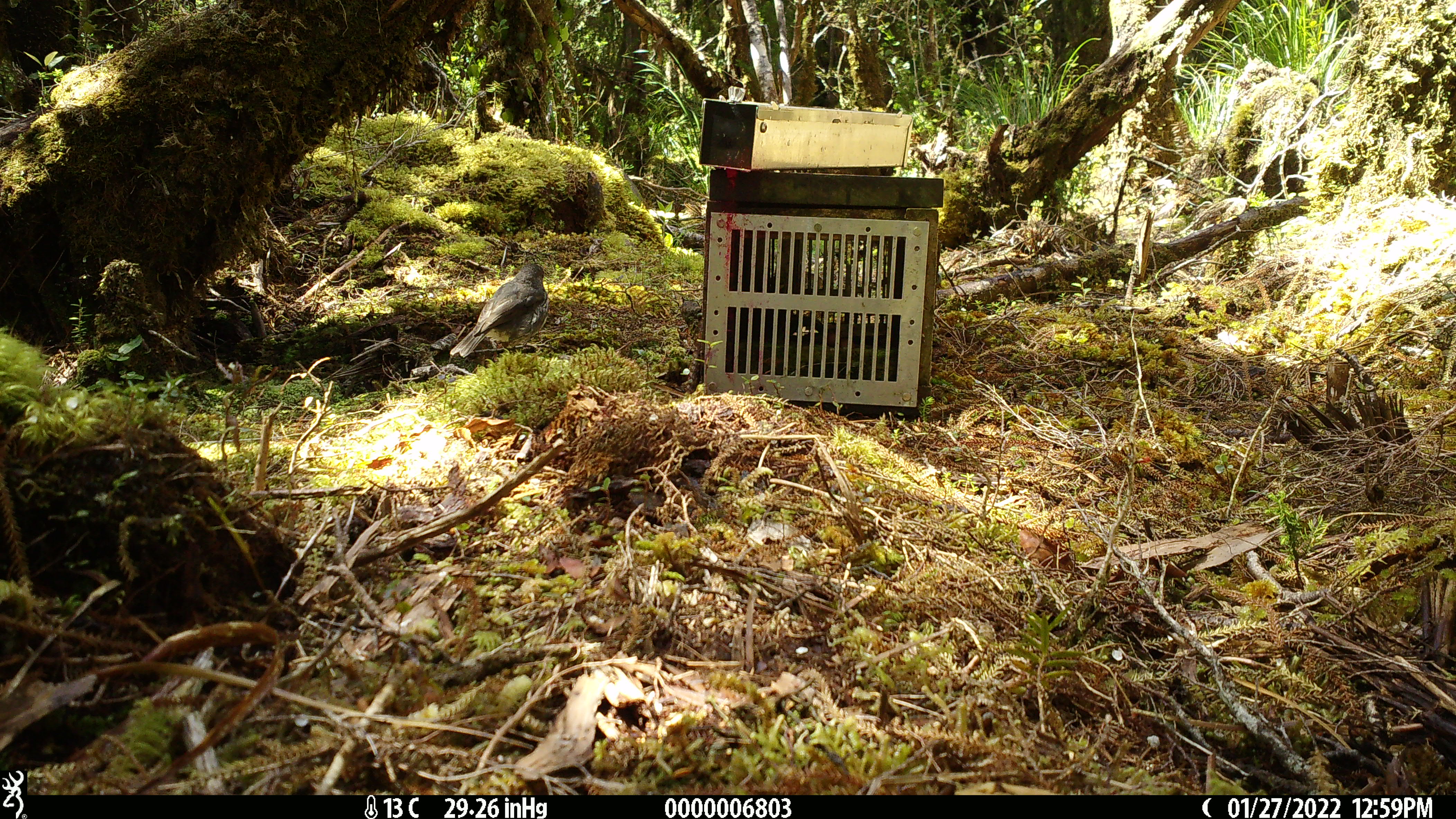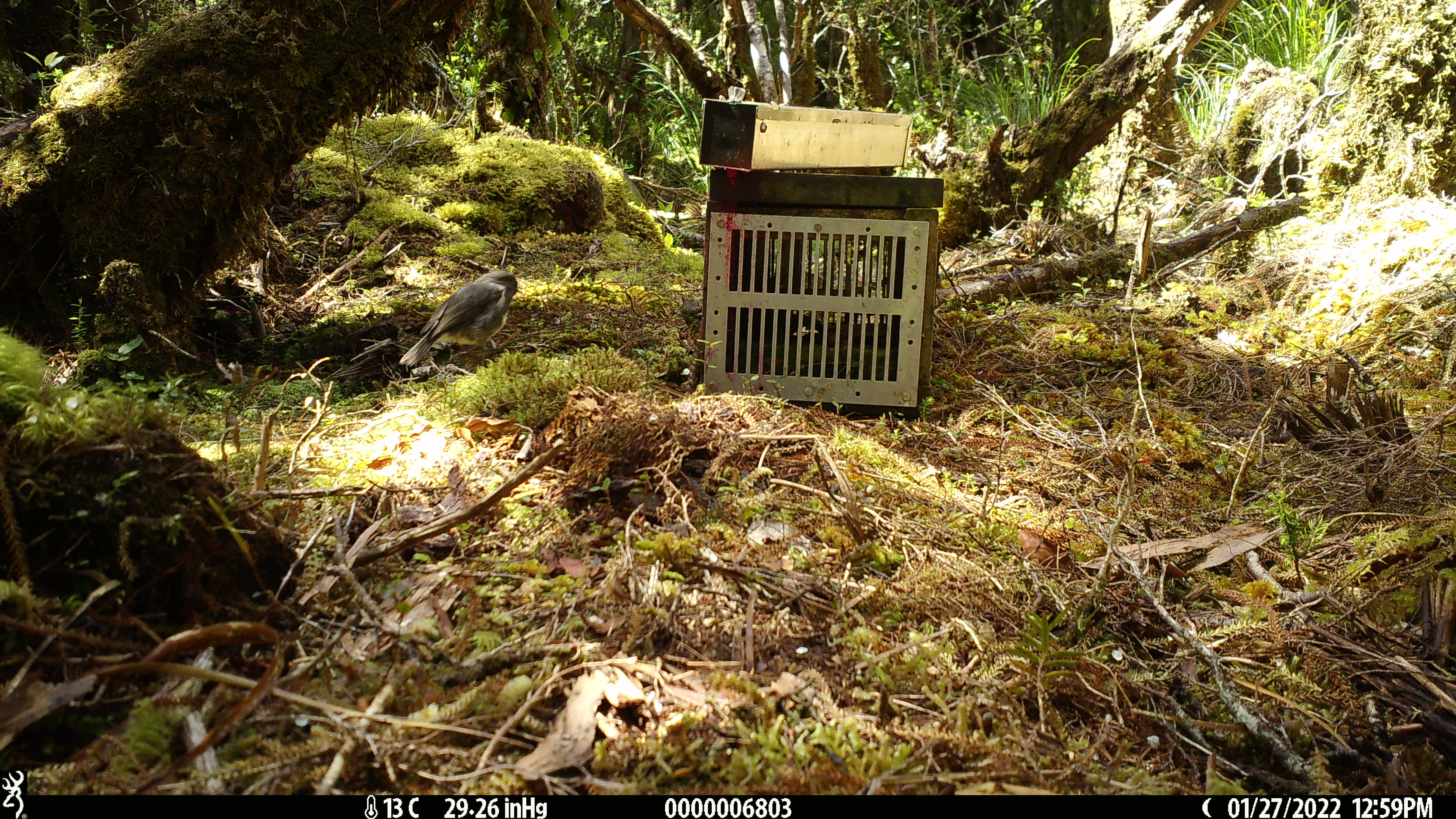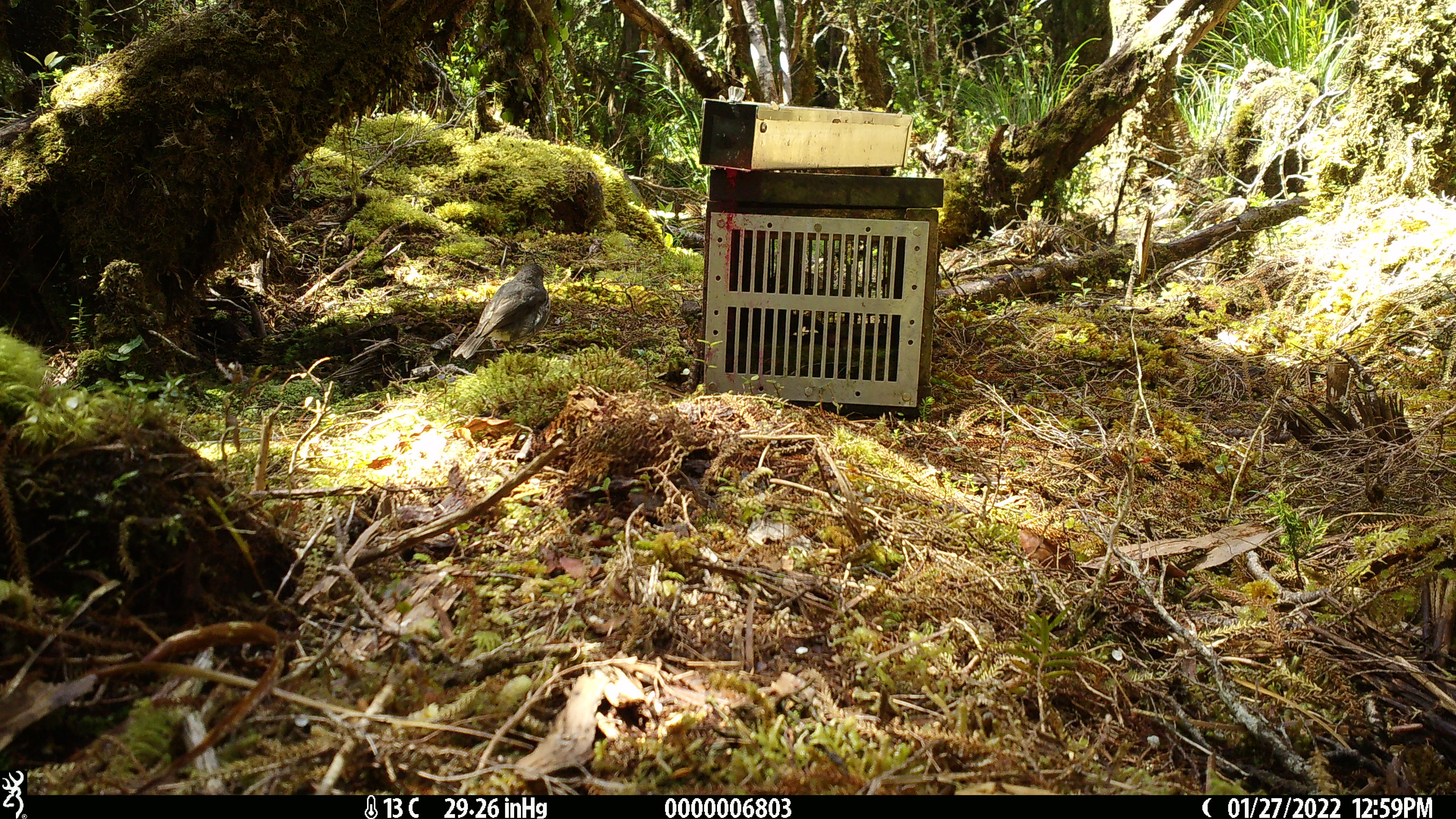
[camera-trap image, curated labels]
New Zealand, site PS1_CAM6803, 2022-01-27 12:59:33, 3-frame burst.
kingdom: Animalia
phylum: Chordata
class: Aves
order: Passeriformes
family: Petroicidae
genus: Petroica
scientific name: Petroica australis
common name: new zealand robin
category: robin